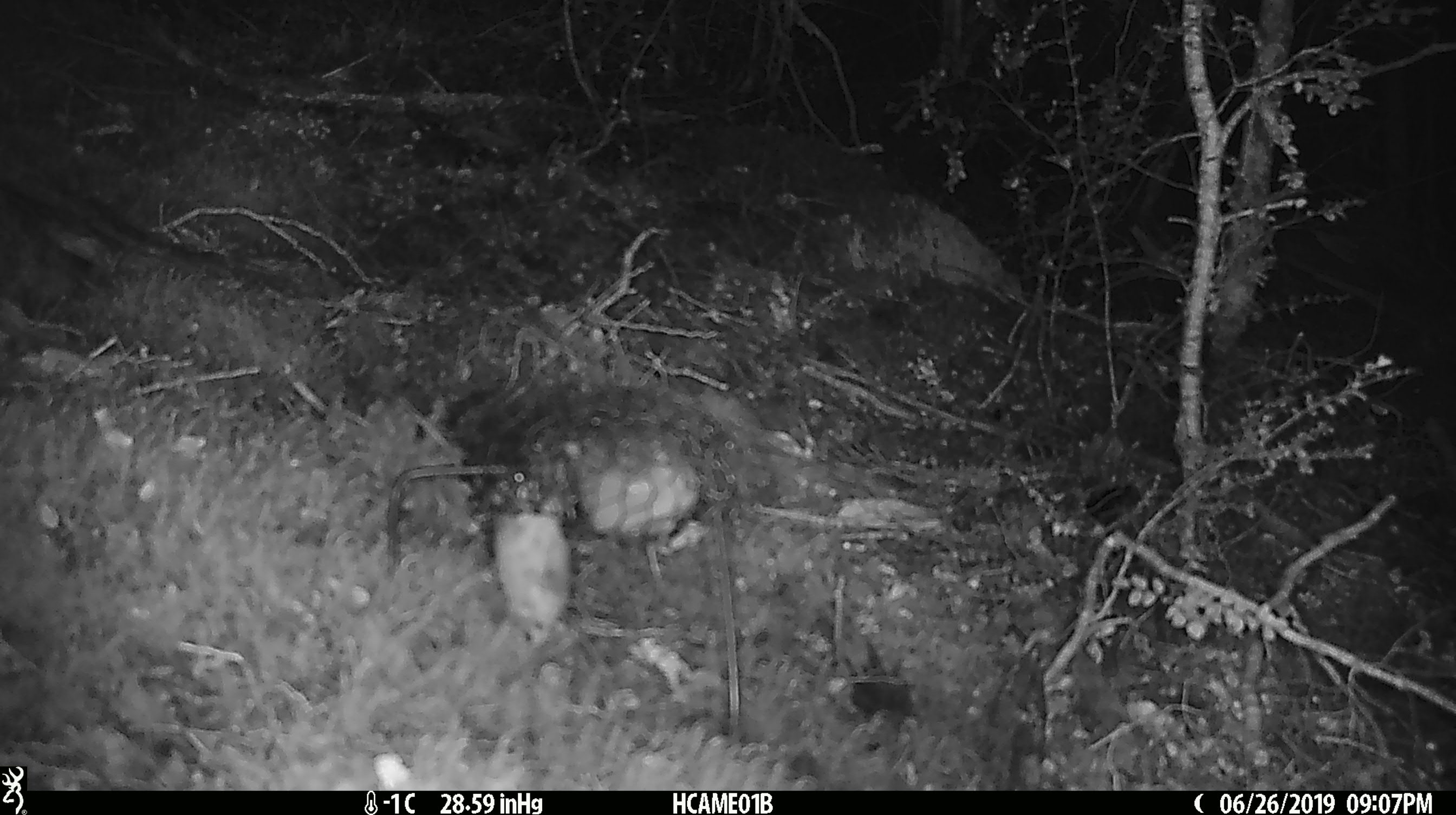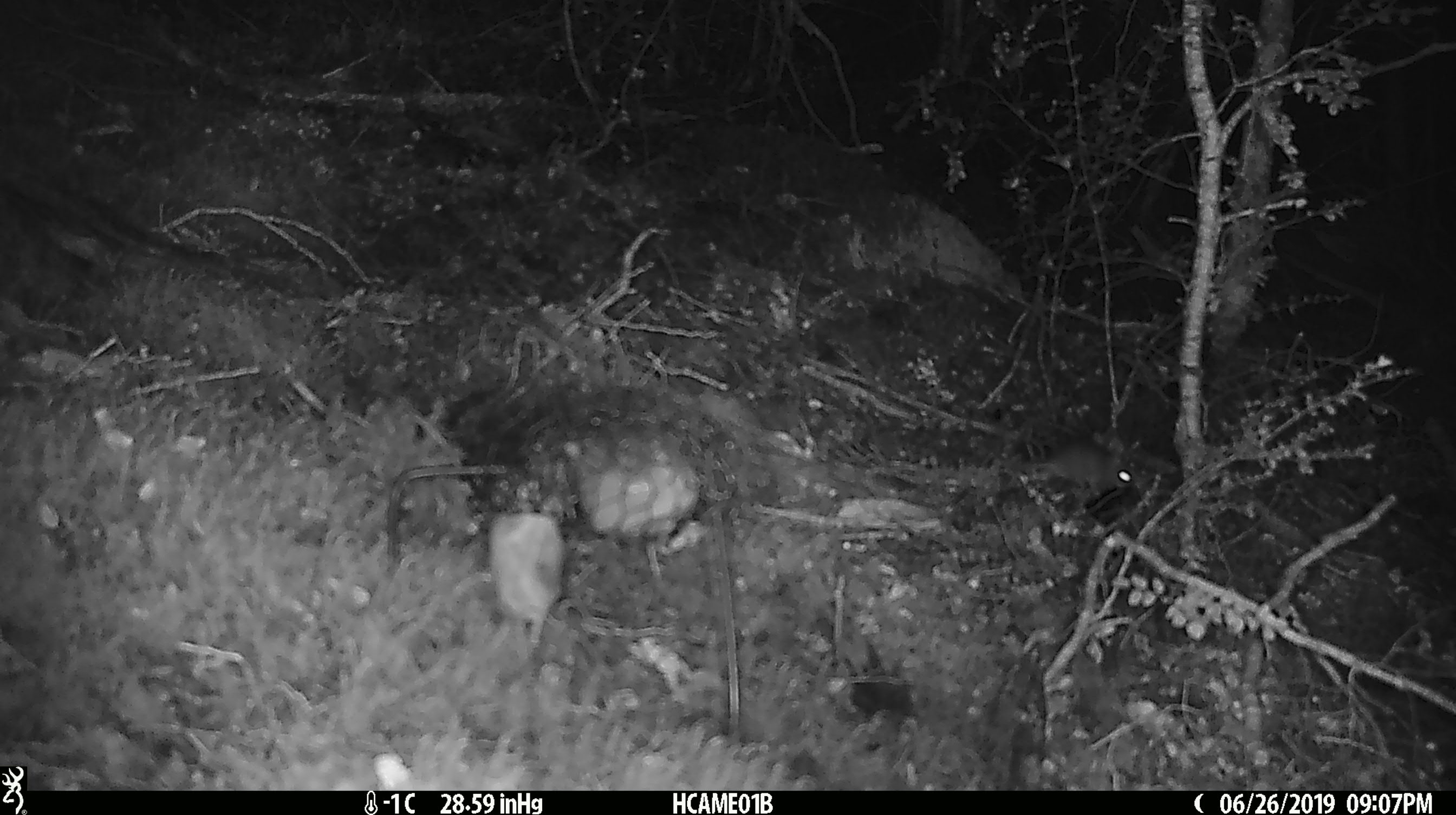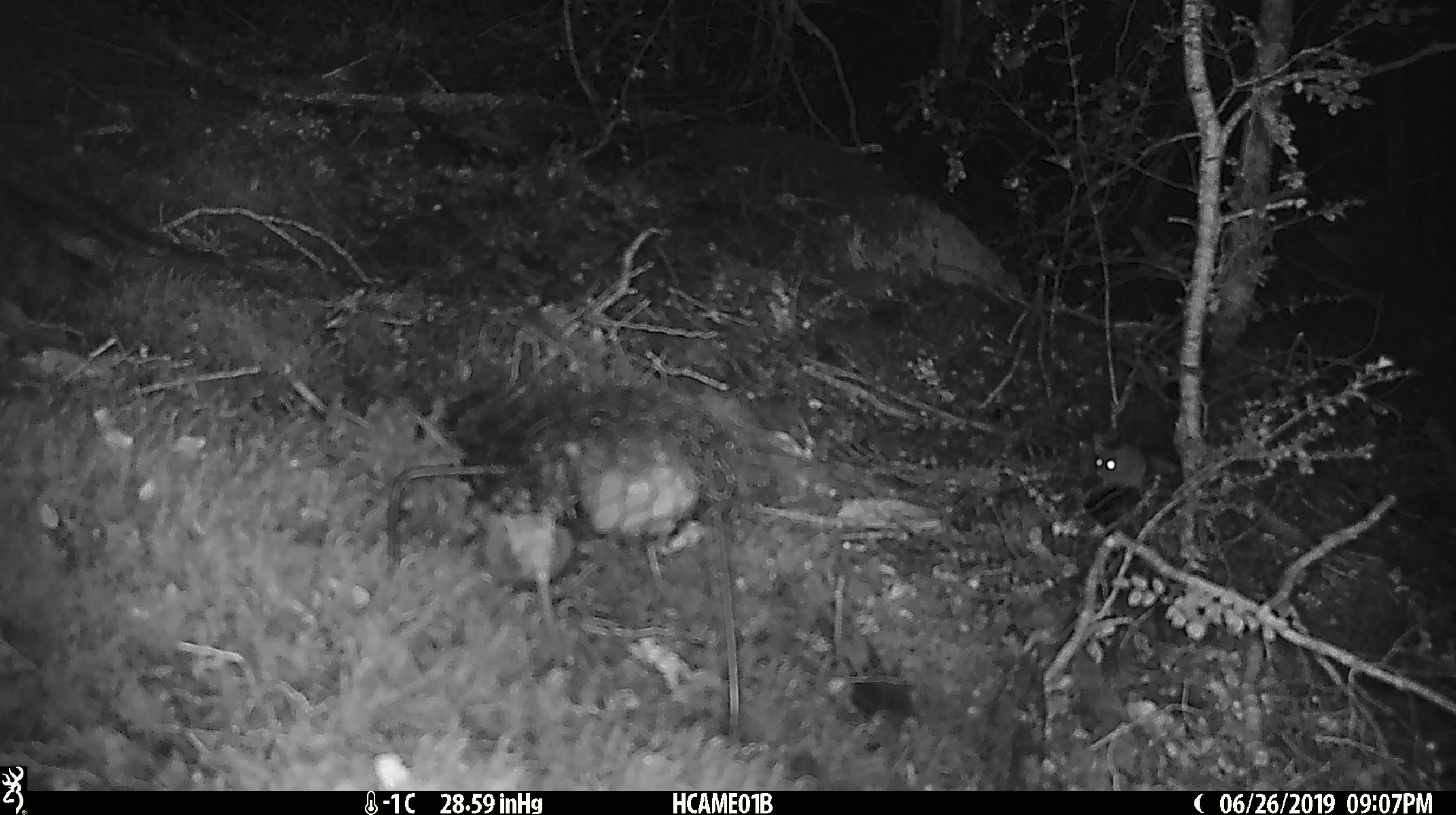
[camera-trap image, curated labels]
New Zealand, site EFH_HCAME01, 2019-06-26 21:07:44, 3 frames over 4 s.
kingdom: Animalia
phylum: Chordata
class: Mammalia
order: Rodentia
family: Muridae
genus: Mus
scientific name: Mus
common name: mouse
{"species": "mouse (Mus)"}